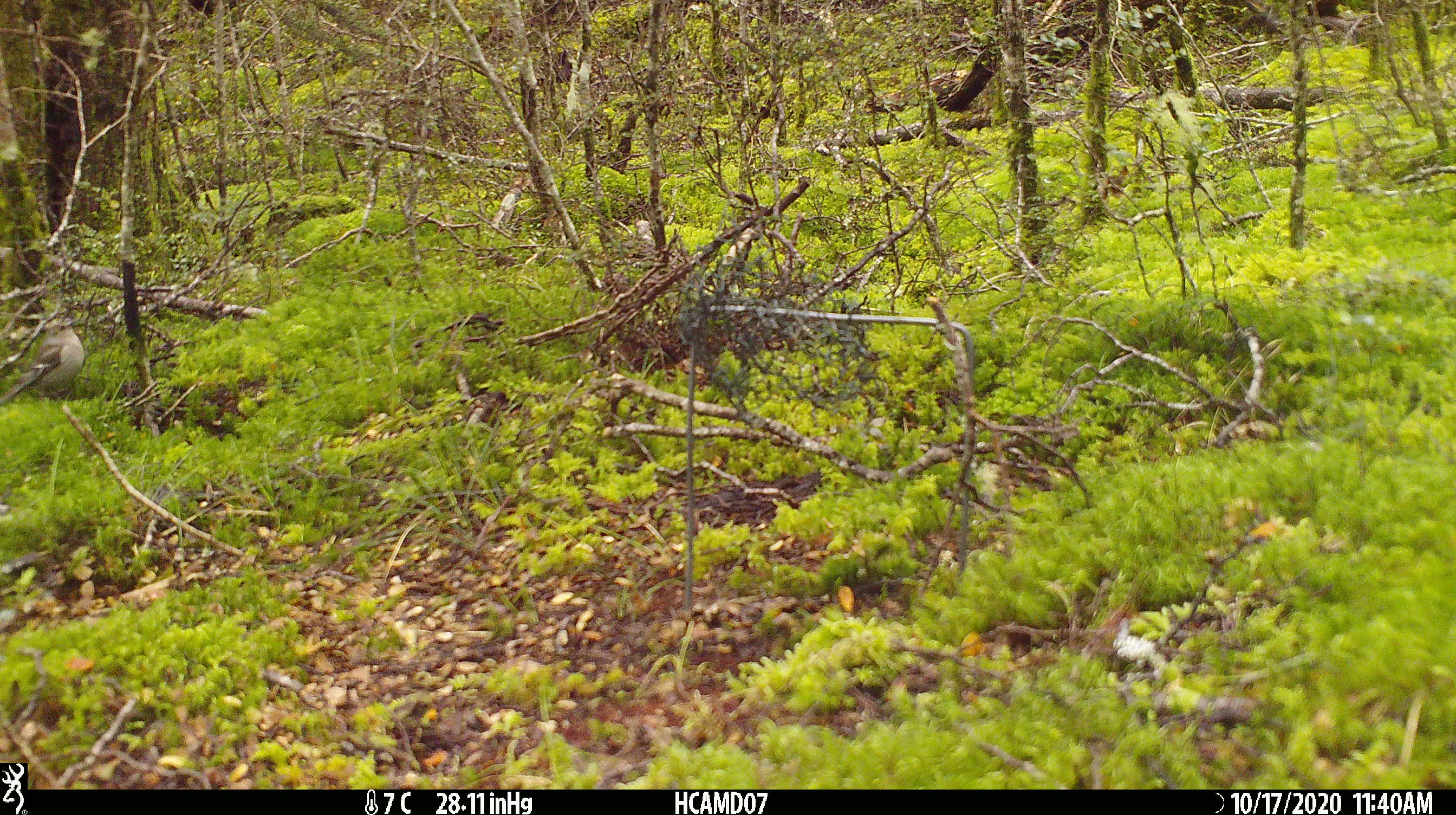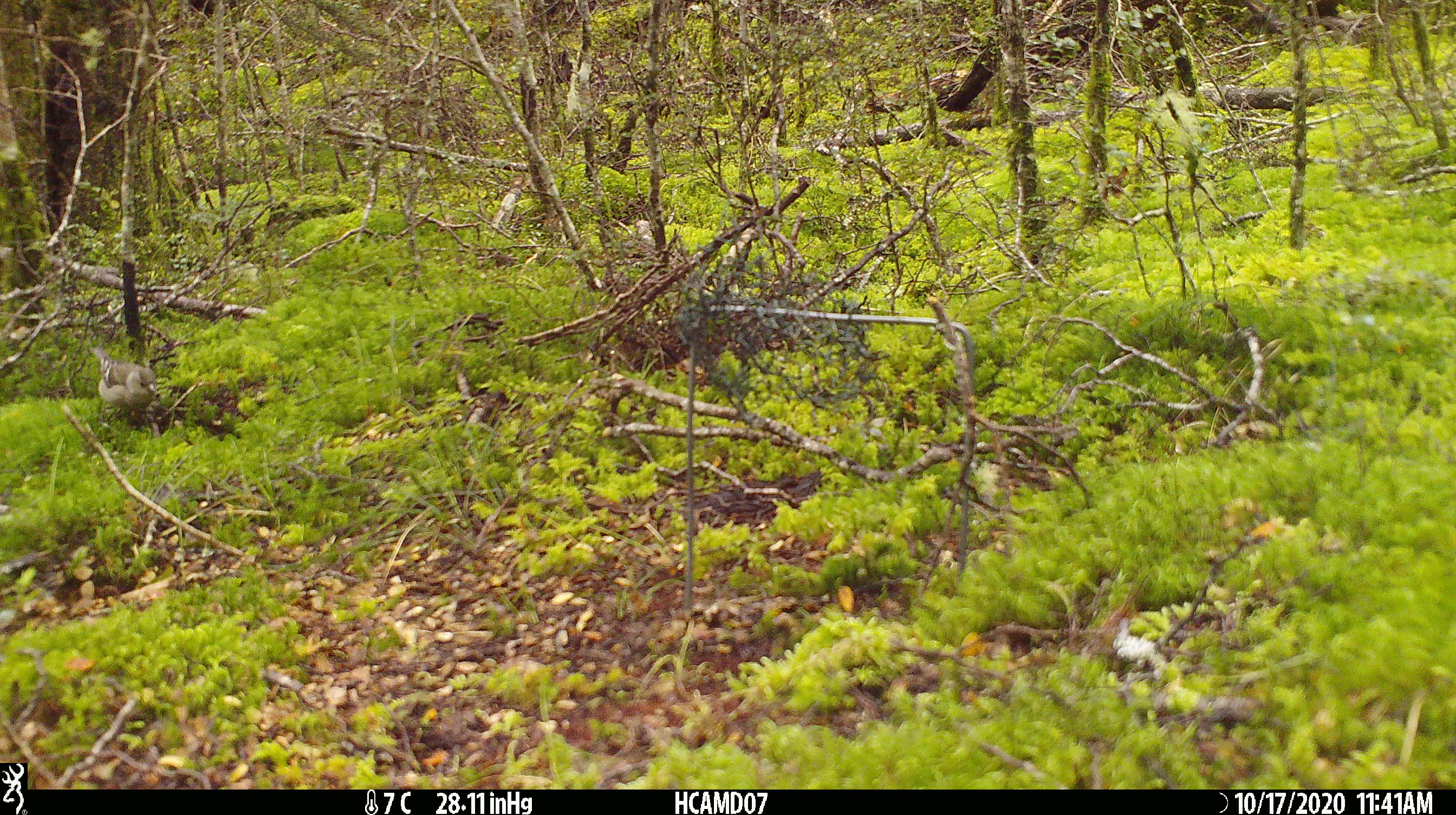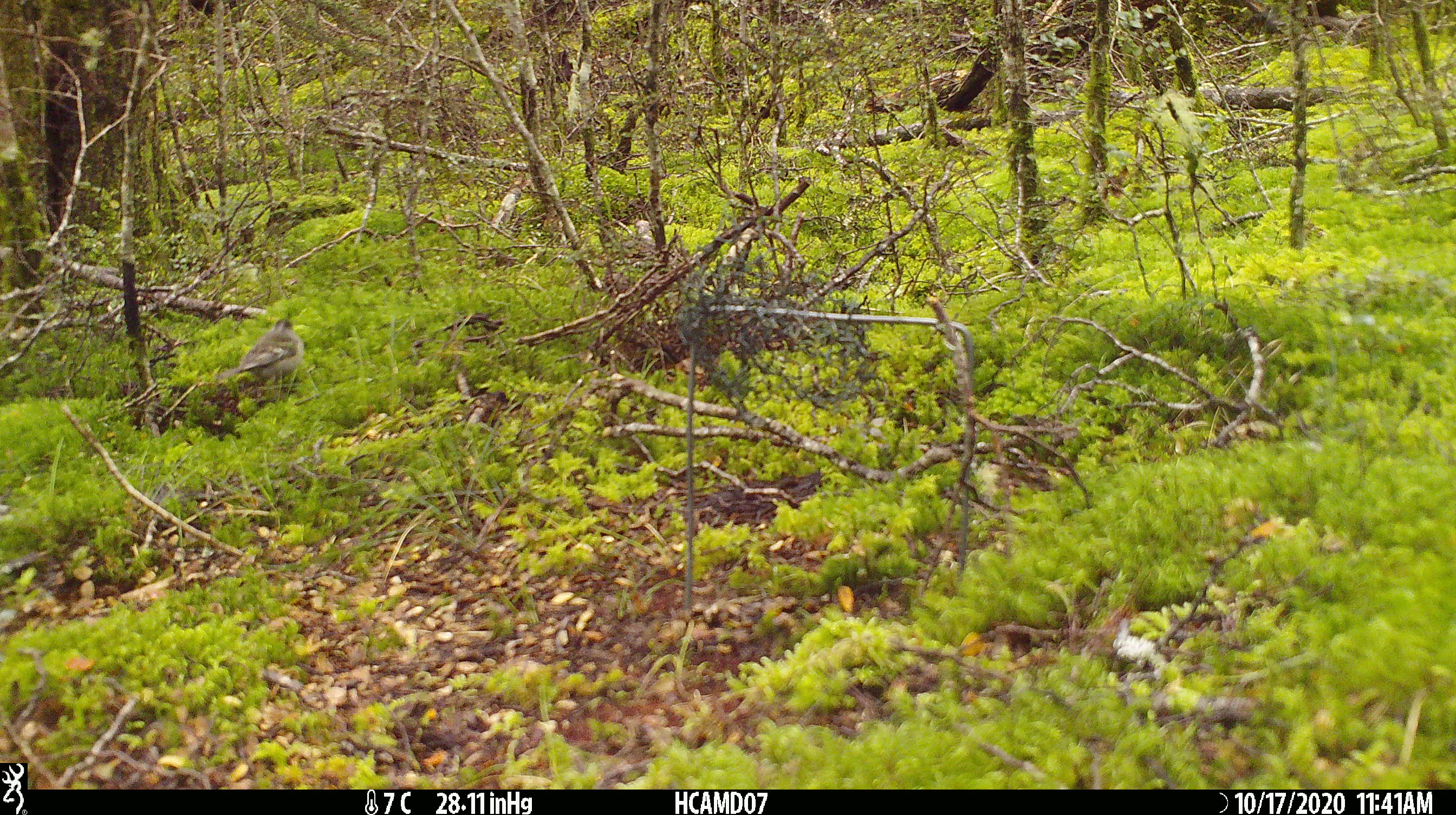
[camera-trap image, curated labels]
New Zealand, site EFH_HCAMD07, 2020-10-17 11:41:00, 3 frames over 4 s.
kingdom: Animalia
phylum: Chordata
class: Aves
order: Passeriformes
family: Fringillidae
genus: Fringilla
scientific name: Fringilla coelebs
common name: common chaffinch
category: chaffinch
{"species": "chaffinch (common chaffinch) (Fringilla coelebs)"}